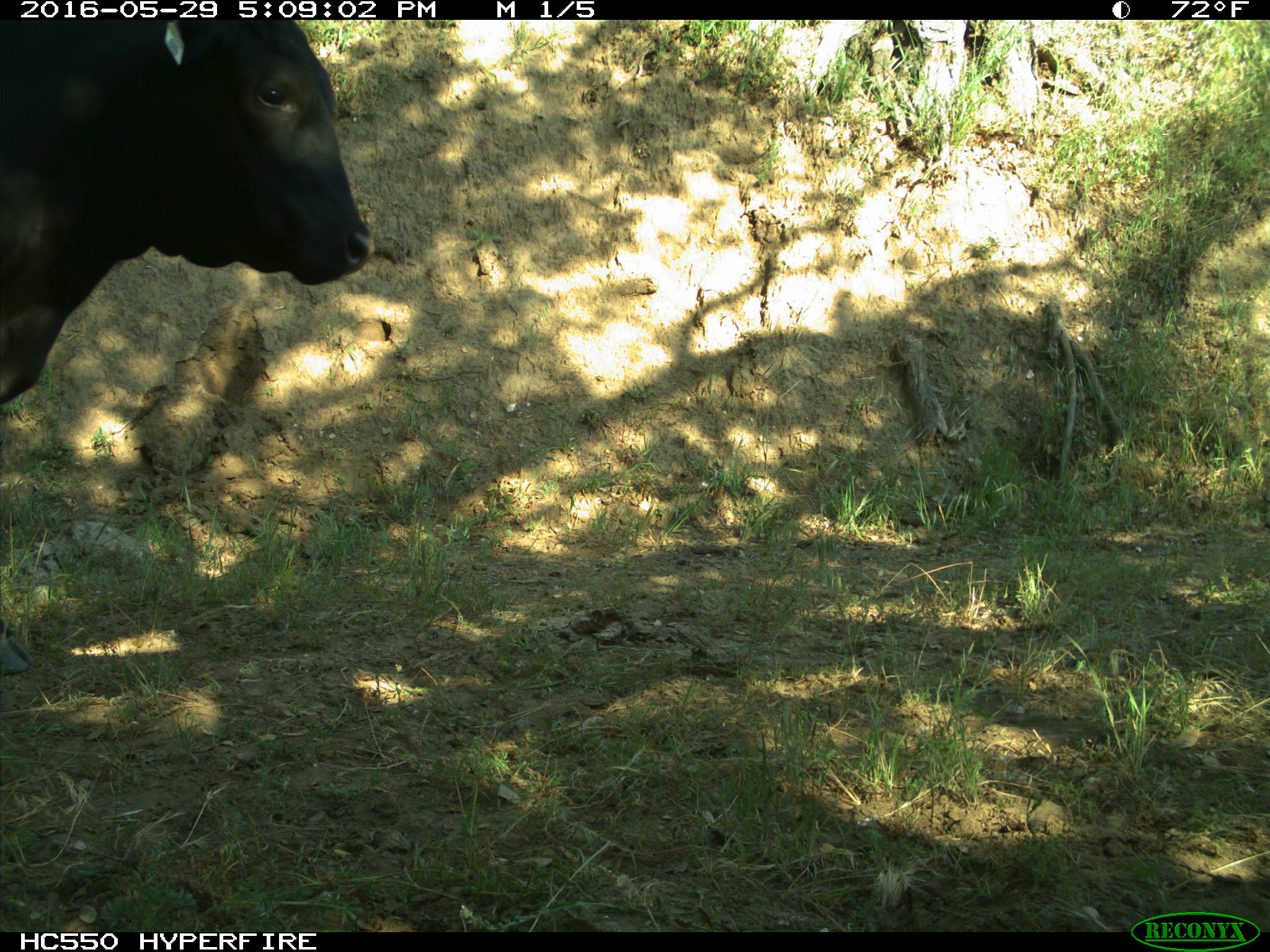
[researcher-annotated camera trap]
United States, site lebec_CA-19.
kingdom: Animalia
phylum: Chordata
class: Mammalia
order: Artiodactyla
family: Bovidae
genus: Bos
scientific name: Bos taurus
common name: domestic cow